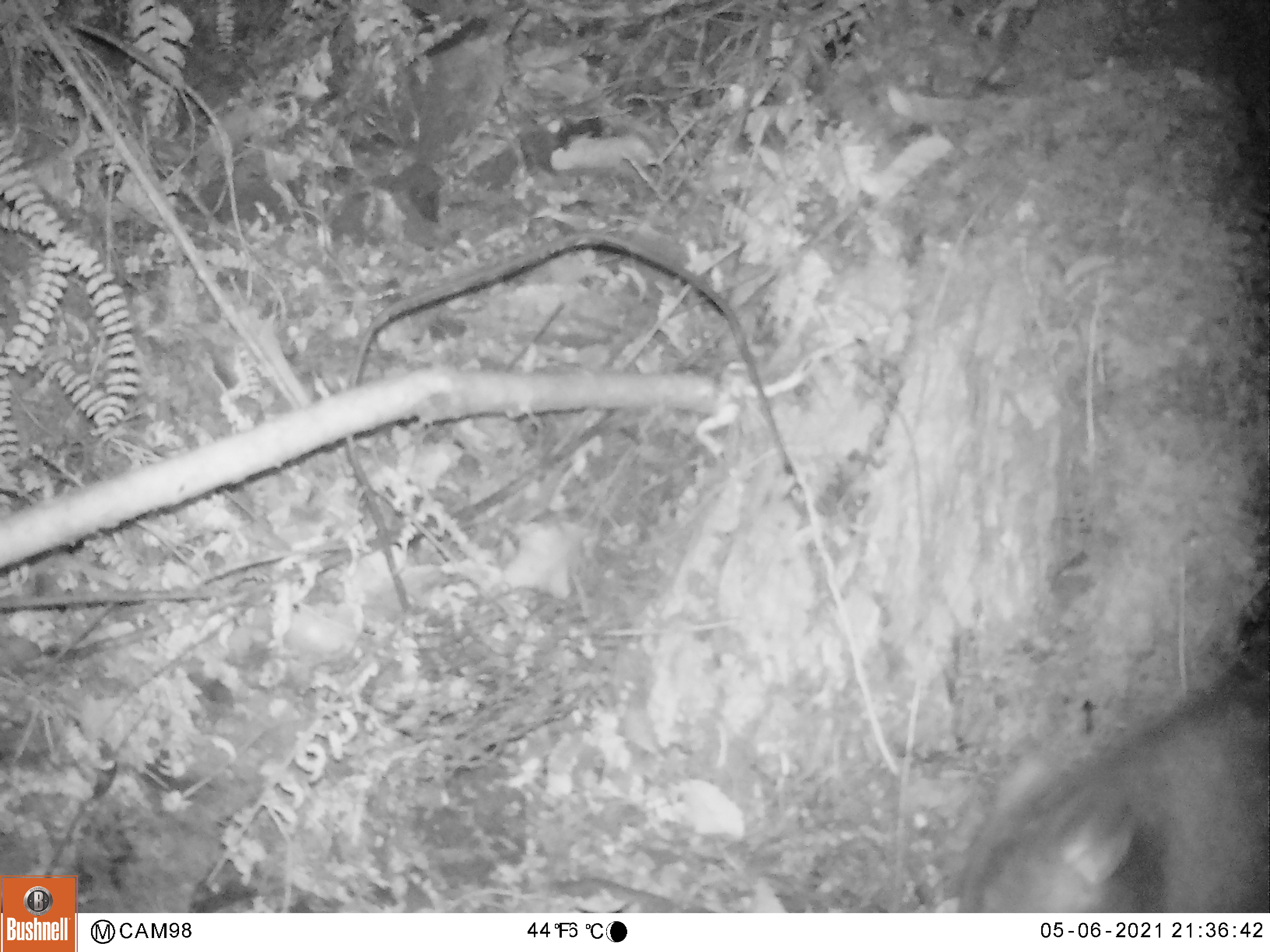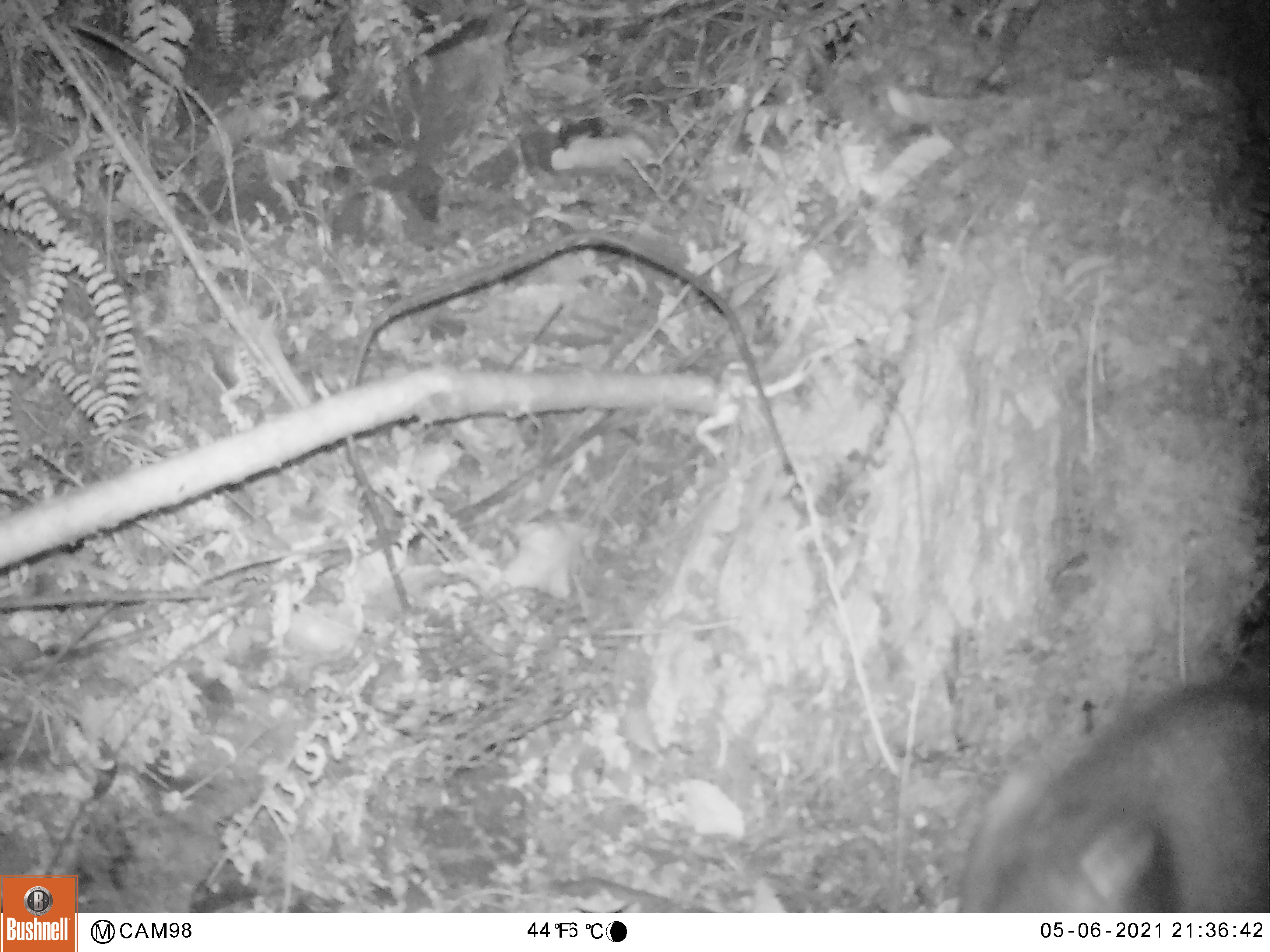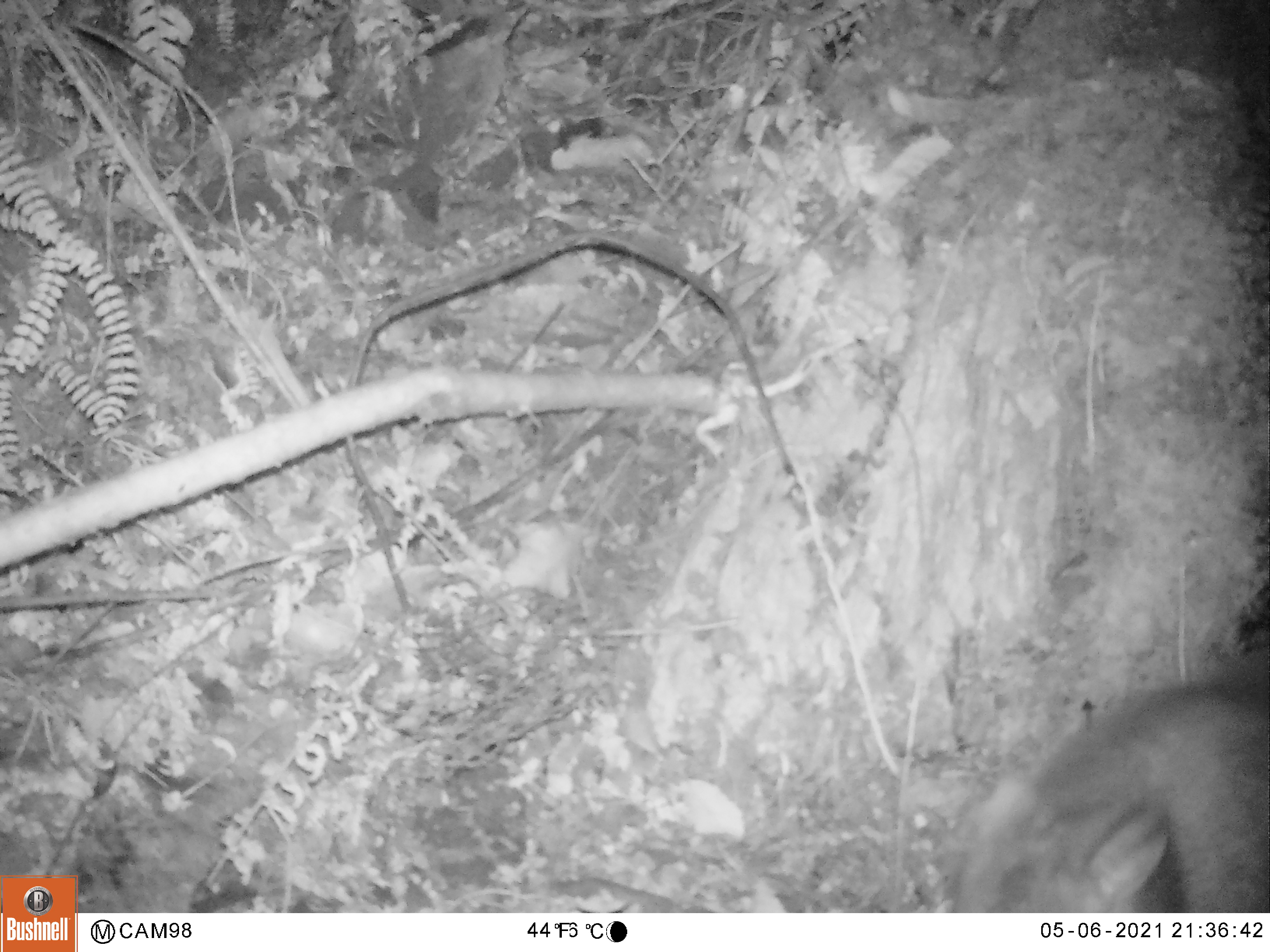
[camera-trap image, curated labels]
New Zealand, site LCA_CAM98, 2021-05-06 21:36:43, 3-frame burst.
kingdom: Animalia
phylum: Chordata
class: Mammalia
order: Diprotodontia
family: Phalangeridae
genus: Trichosurus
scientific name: Trichosurus vulpecula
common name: common brushtail possum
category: possum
Possum (common brushtail possum) (Trichosurus vulpecula).